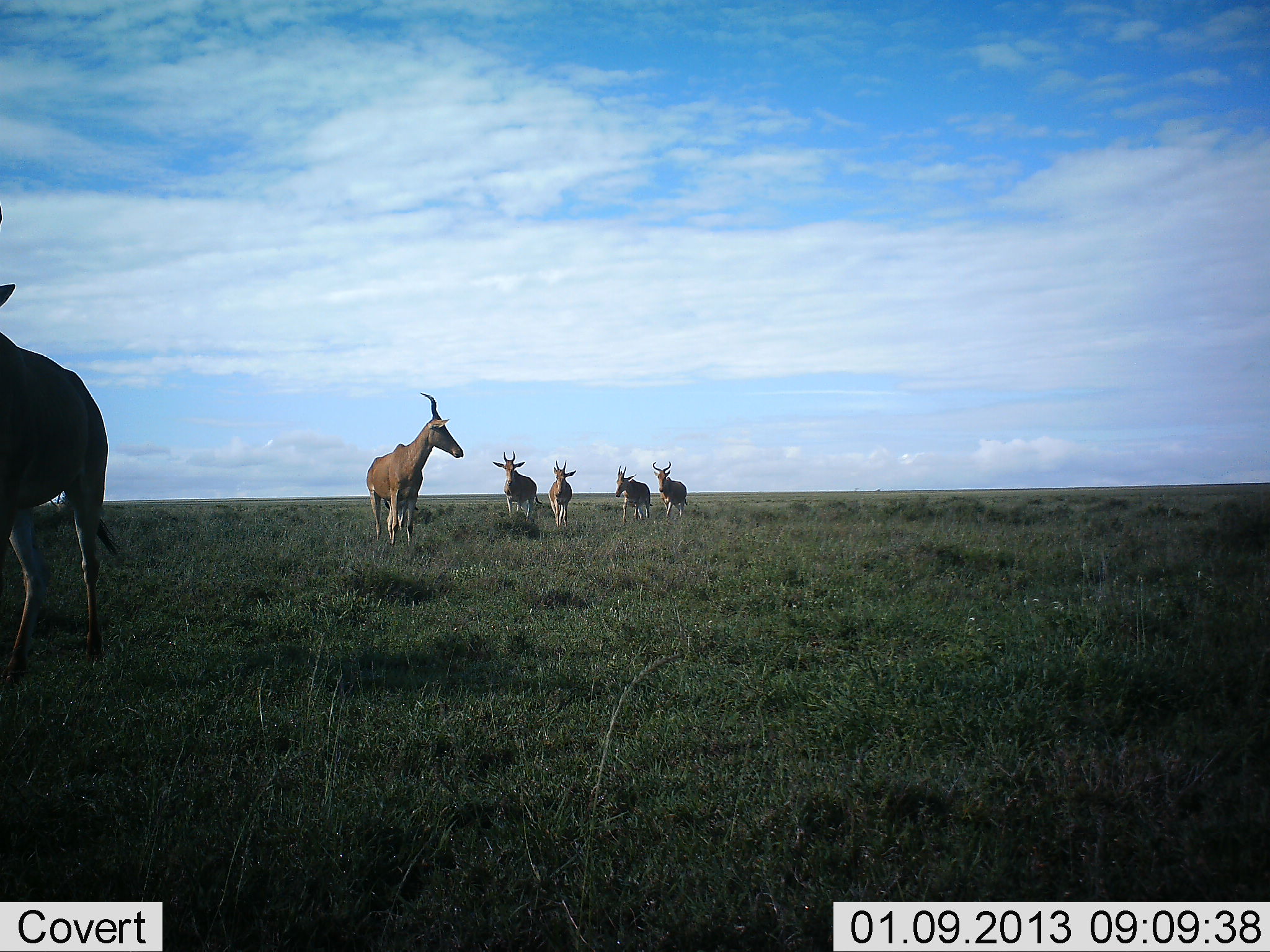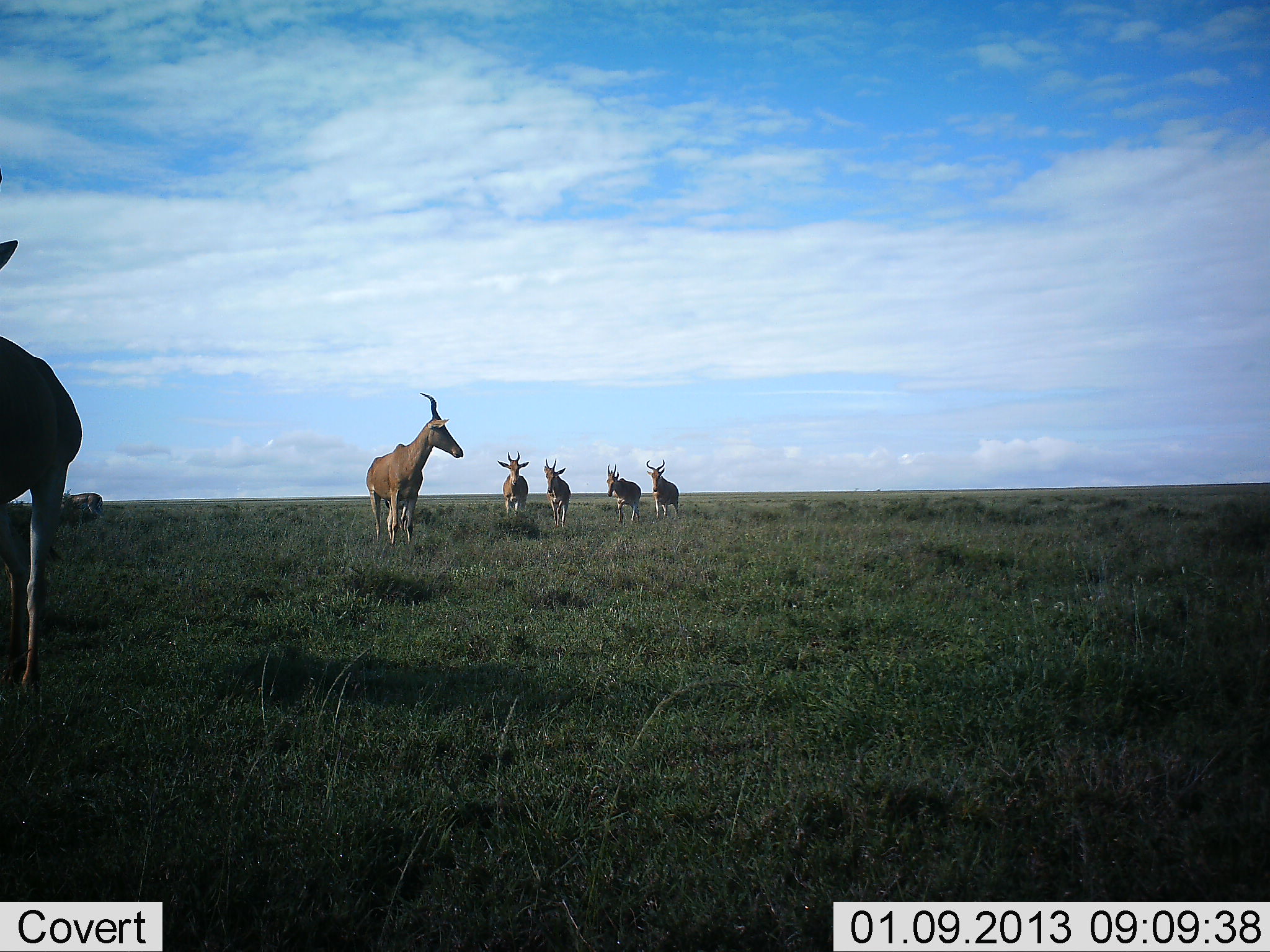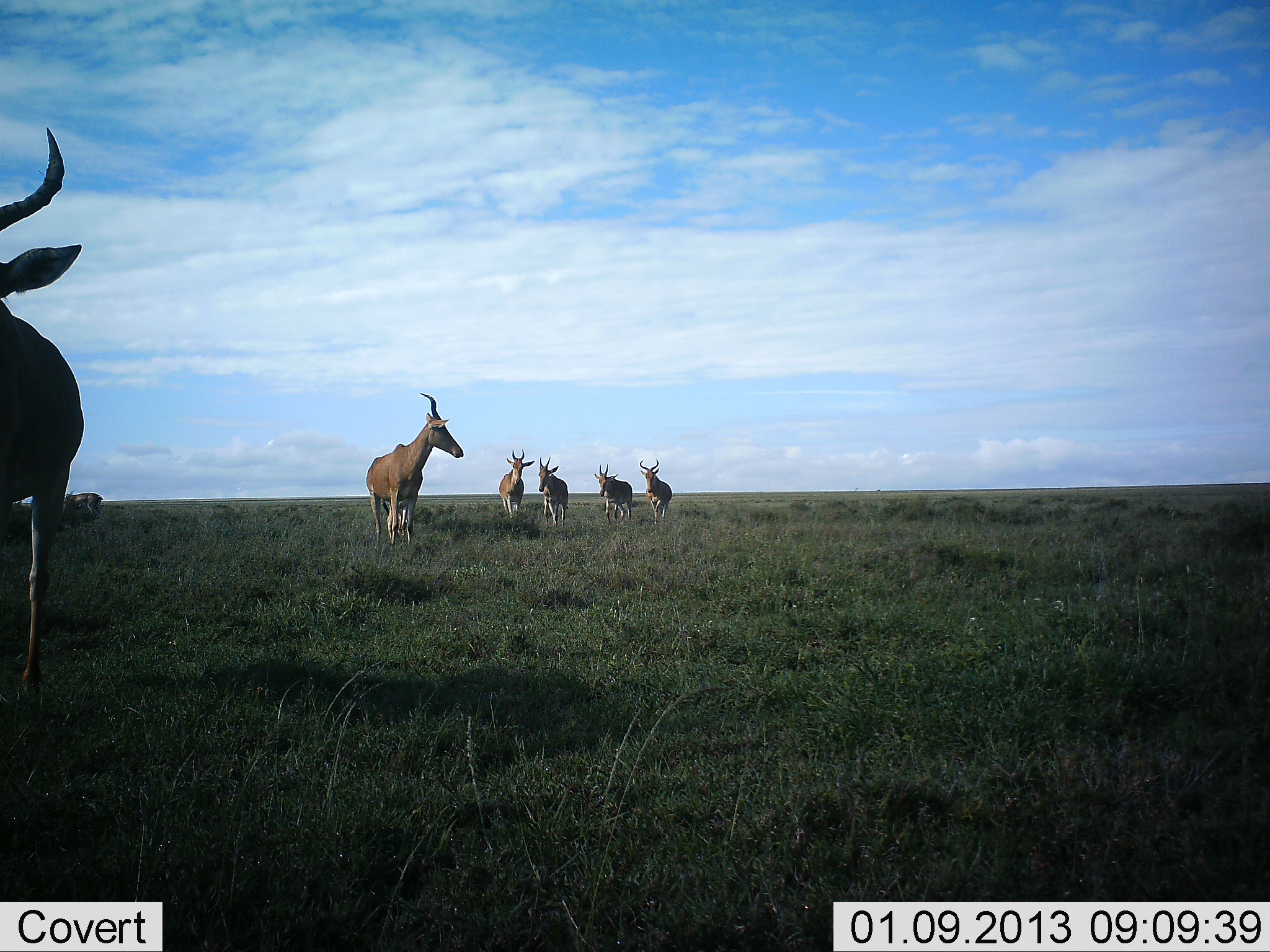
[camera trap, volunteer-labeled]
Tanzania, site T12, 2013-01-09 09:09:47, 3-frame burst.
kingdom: Animalia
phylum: Chordata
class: Mammalia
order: Artiodactyla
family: Bovidae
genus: Alcelaphus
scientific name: Alcelaphus buselaphus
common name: hartebeest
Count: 6.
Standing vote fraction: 82%.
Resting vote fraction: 0%.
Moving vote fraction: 82%.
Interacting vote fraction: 0%.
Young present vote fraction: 0%.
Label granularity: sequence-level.